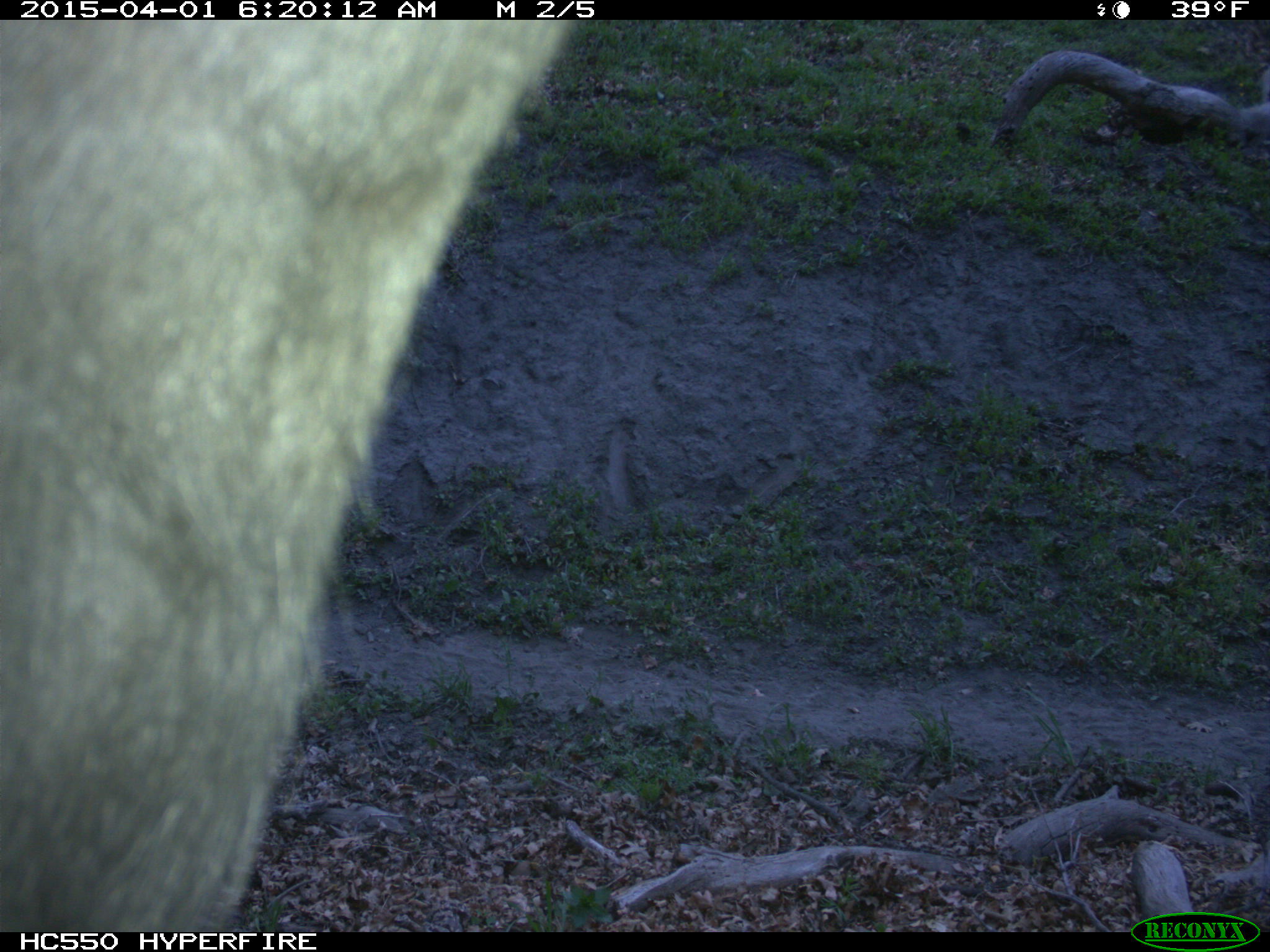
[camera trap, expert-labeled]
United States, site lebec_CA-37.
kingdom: Animalia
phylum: Chordata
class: Mammalia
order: Artiodactyla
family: Bovidae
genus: Bos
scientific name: Bos taurus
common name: domestic cow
Bos taurus (domestic cow).